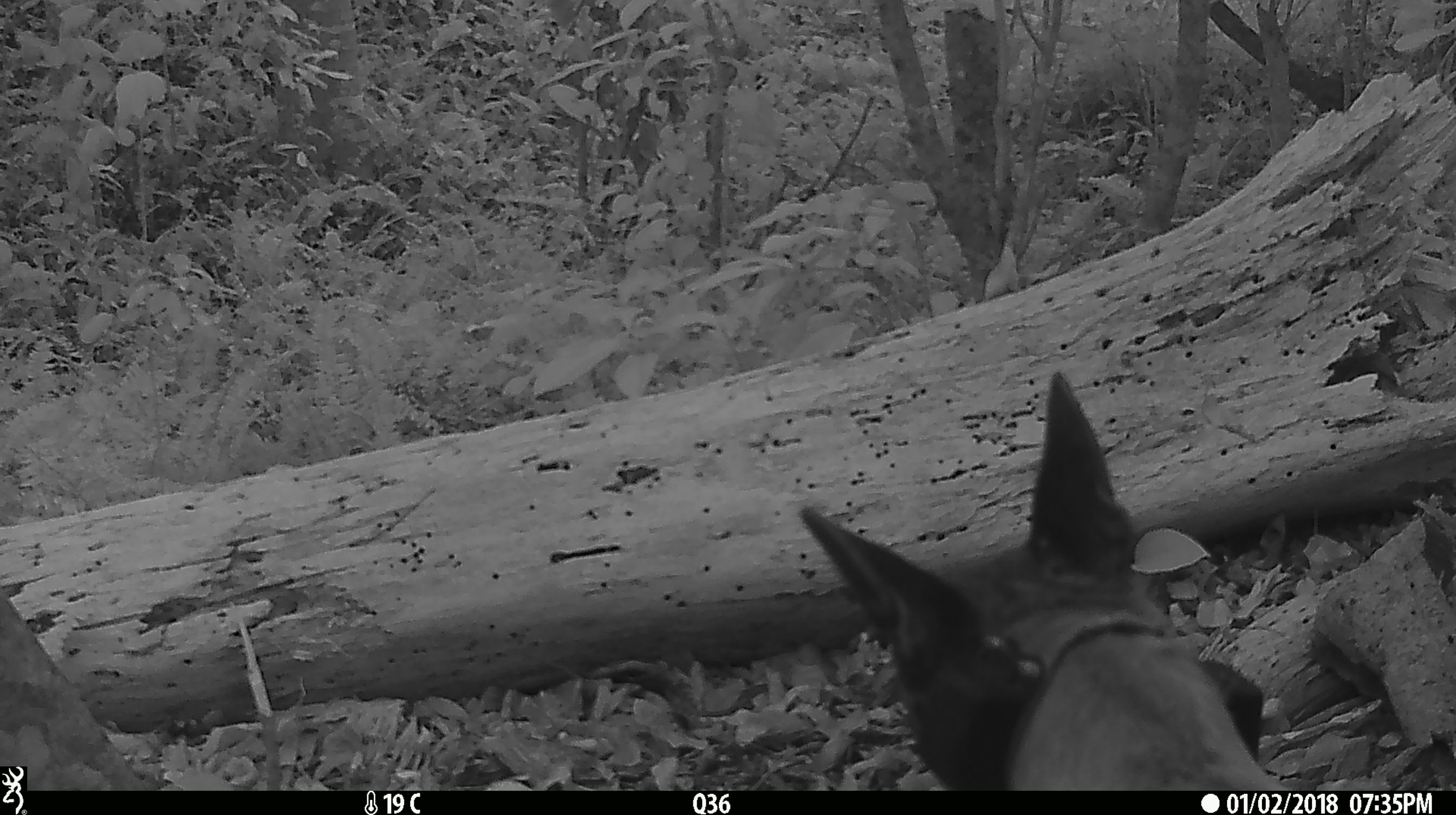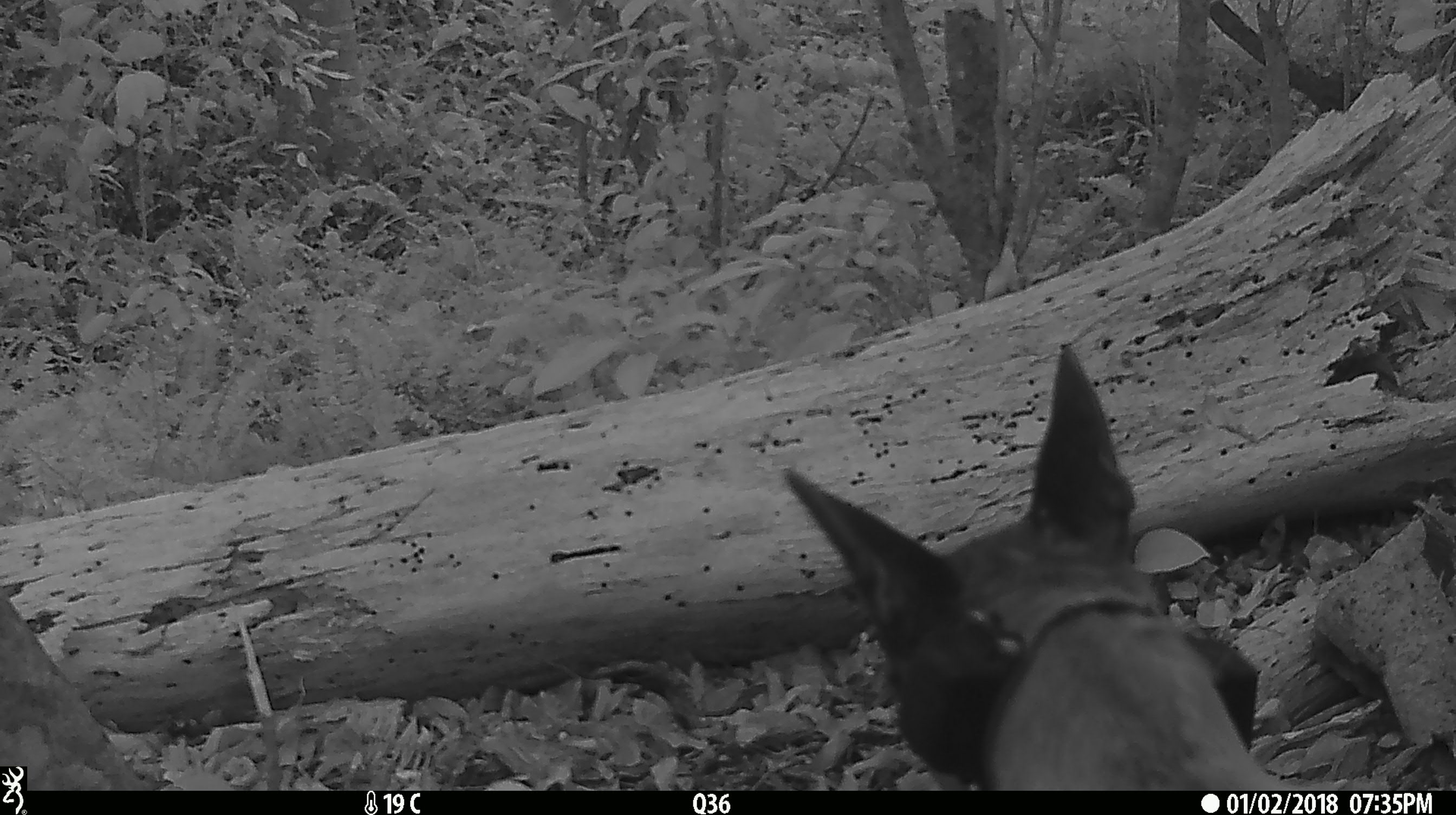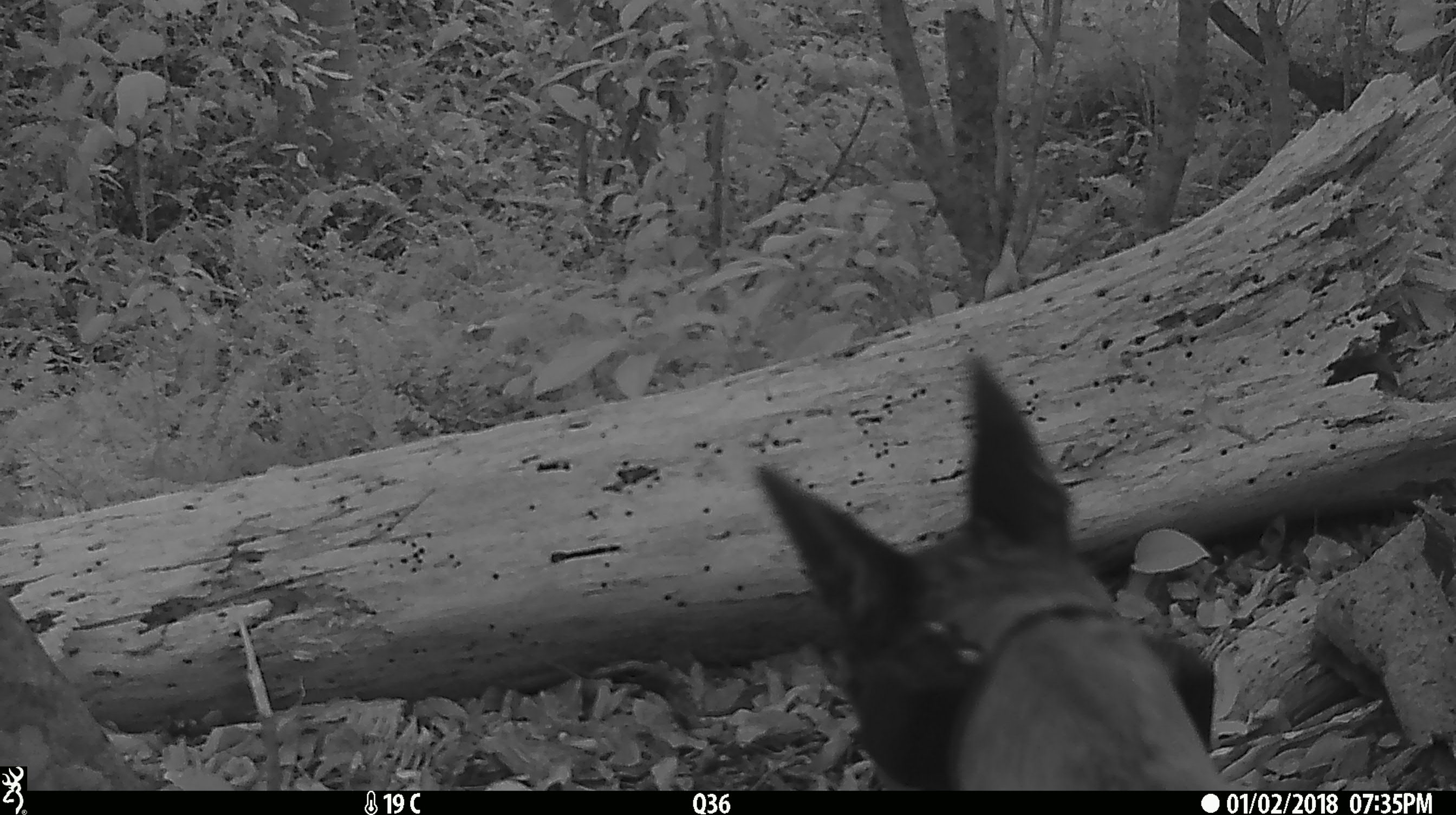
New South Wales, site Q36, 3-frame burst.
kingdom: Animalia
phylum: Chordata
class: Mammalia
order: Carnivora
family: Canidae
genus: Canis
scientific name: Canis familiaris dingo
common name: dingo